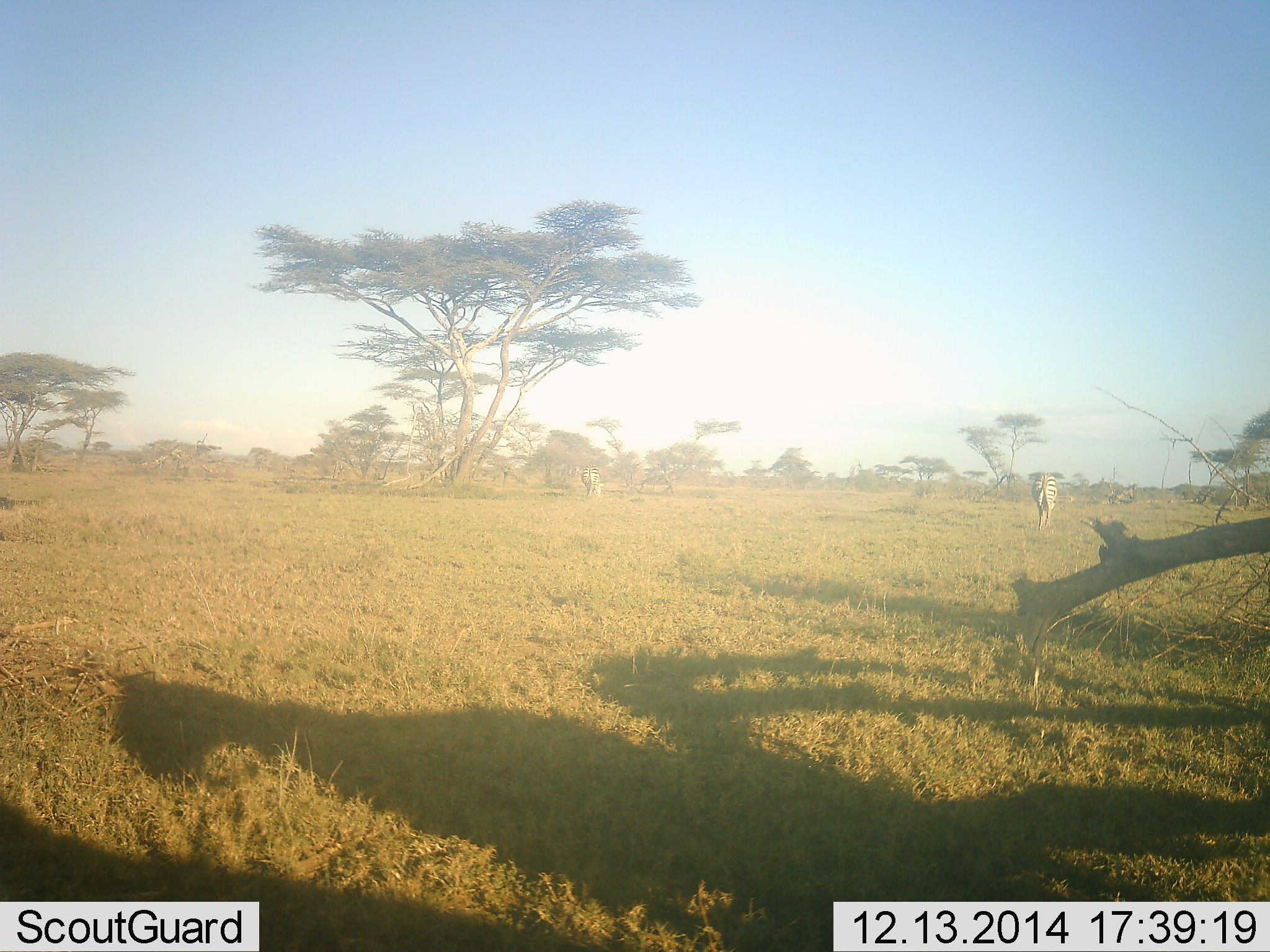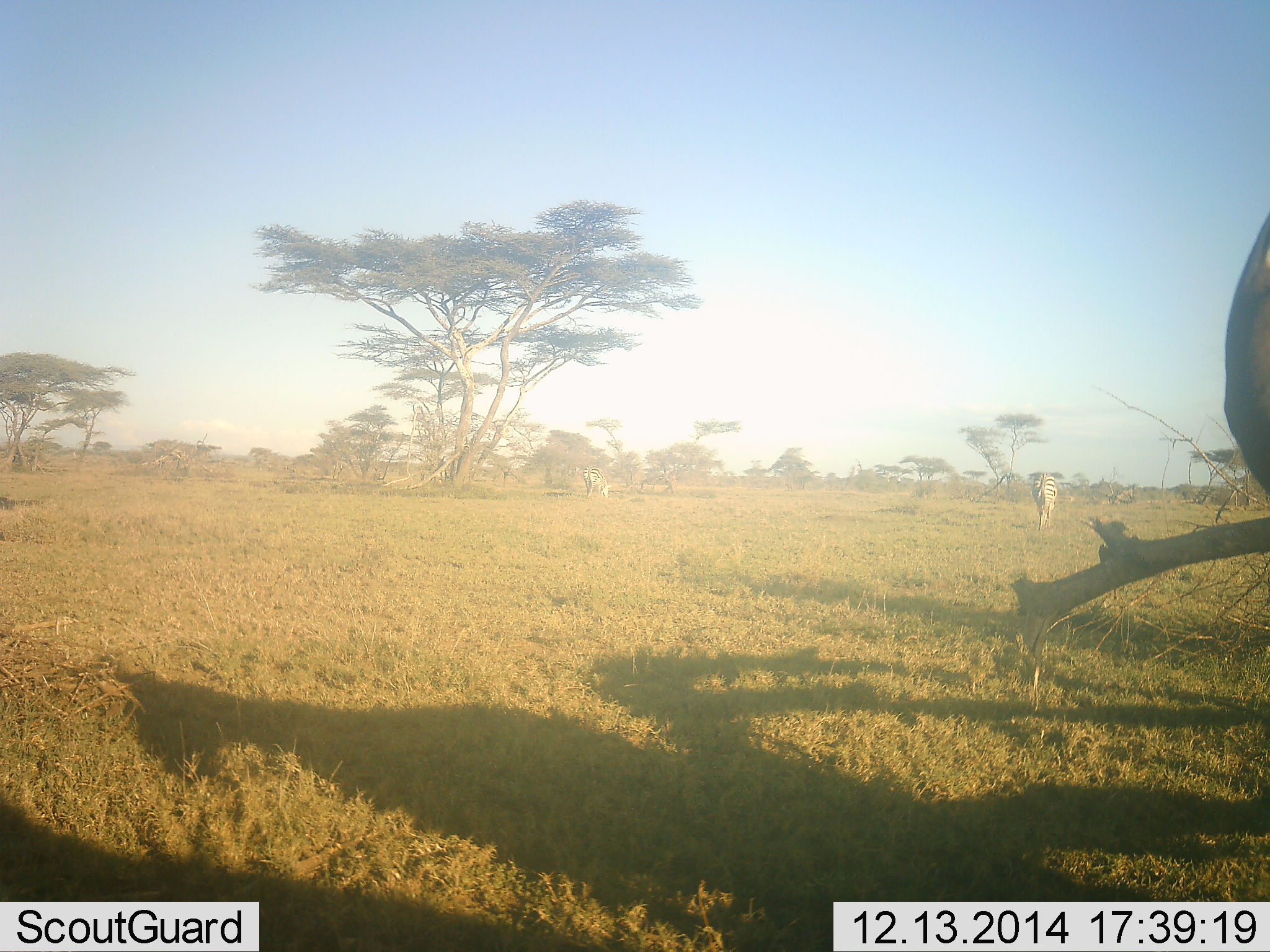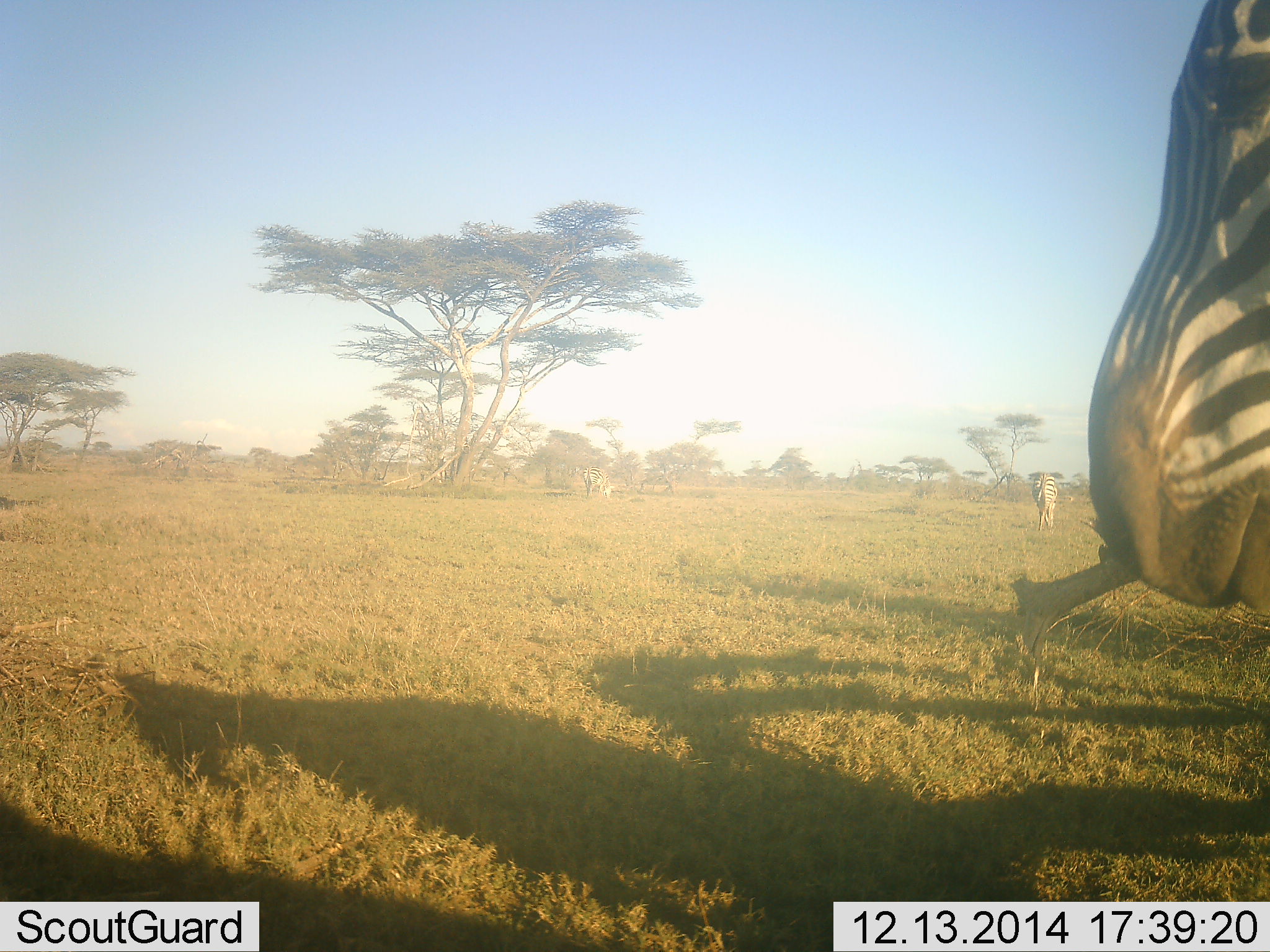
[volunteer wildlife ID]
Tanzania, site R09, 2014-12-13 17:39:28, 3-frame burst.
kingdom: Animalia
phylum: Chordata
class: Mammalia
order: Perissodactyla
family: Equidae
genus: Equus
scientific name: Equus quagga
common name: plains zebra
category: zebra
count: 3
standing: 70%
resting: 0%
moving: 40%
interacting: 0%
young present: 0%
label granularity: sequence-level